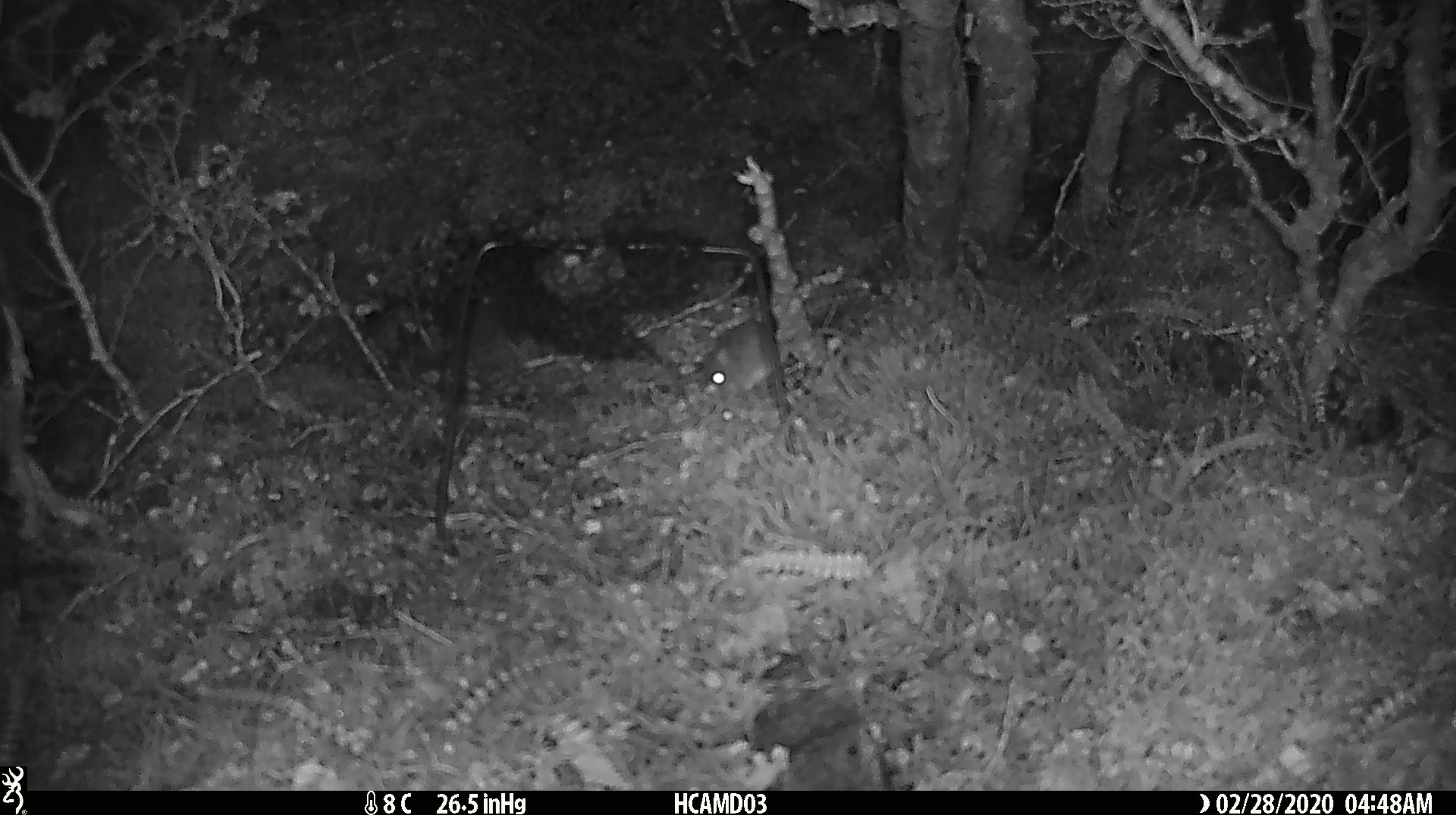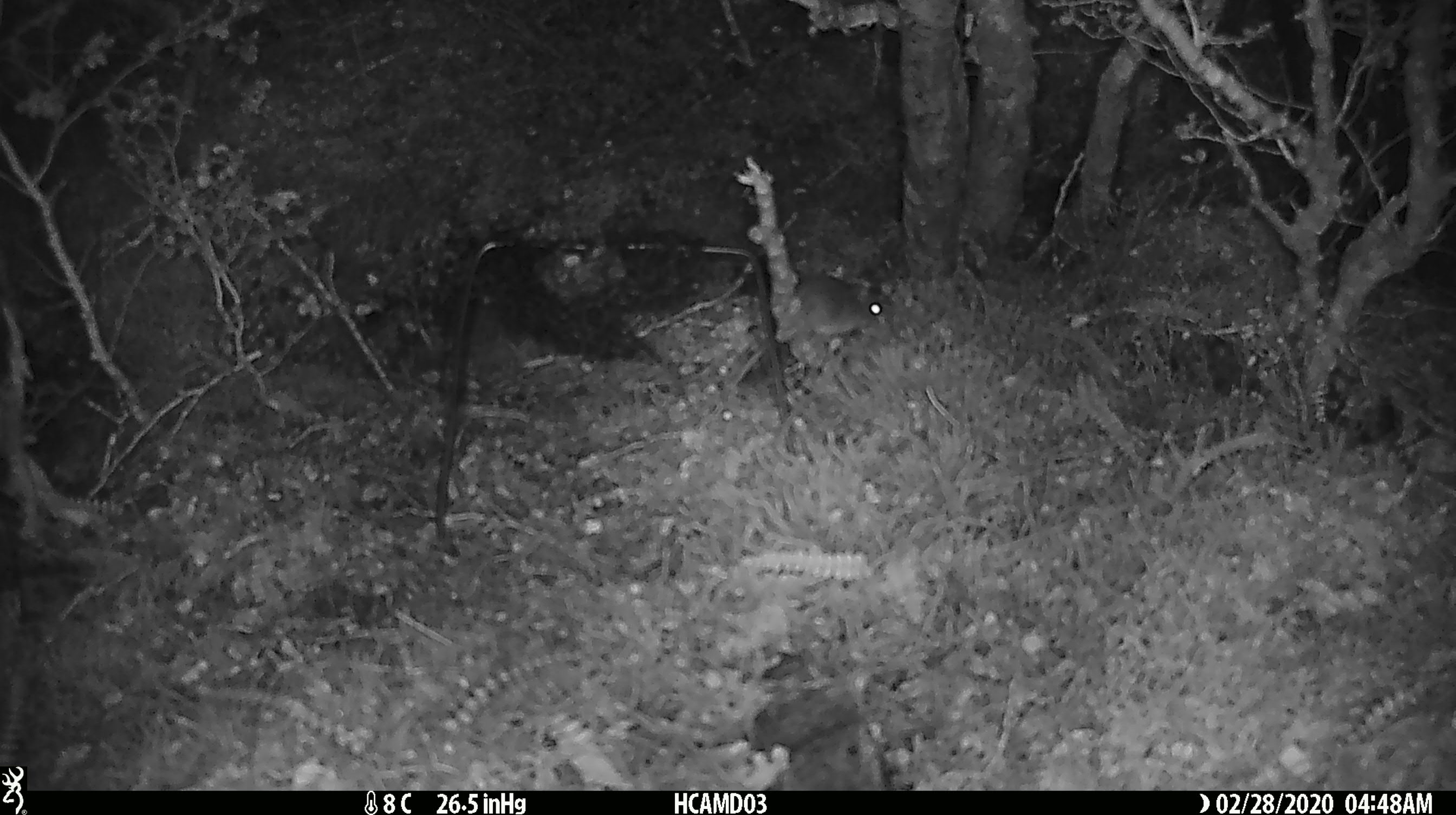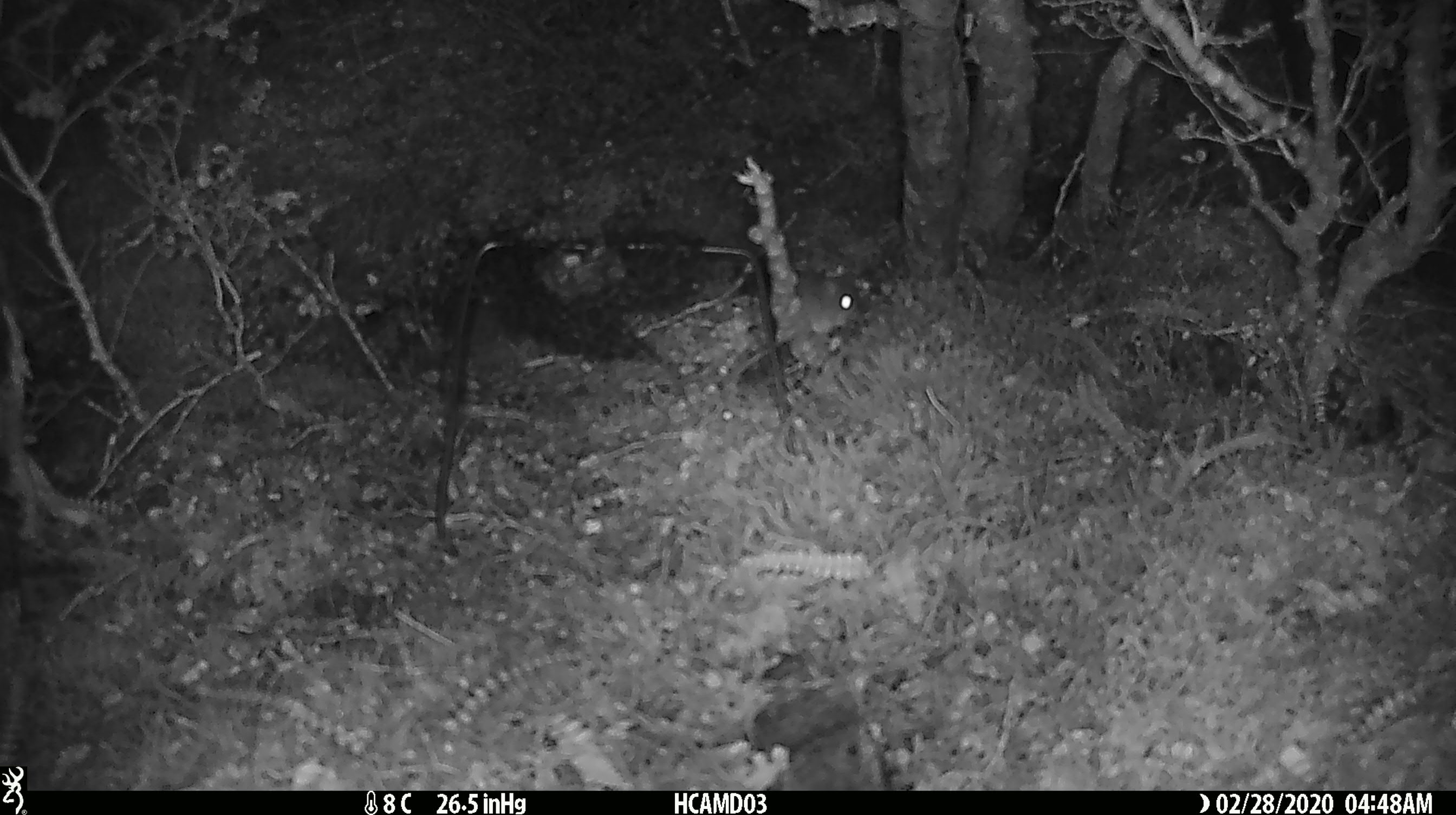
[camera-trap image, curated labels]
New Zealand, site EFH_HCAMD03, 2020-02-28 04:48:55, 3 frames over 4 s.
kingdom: Animalia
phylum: Chordata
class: Mammalia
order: Rodentia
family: Muridae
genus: Mus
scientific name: Mus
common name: mouse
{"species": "mouse (Mus)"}